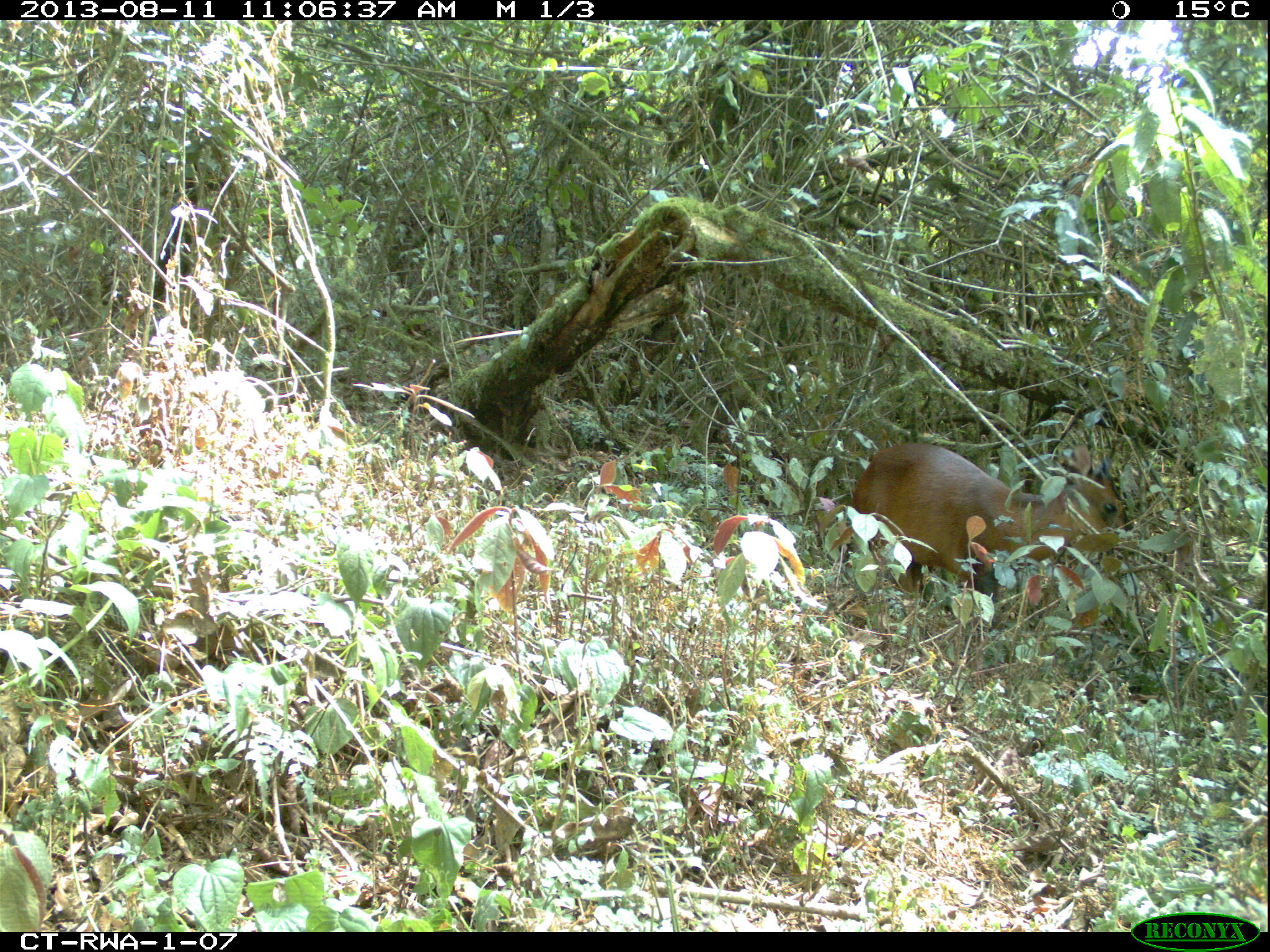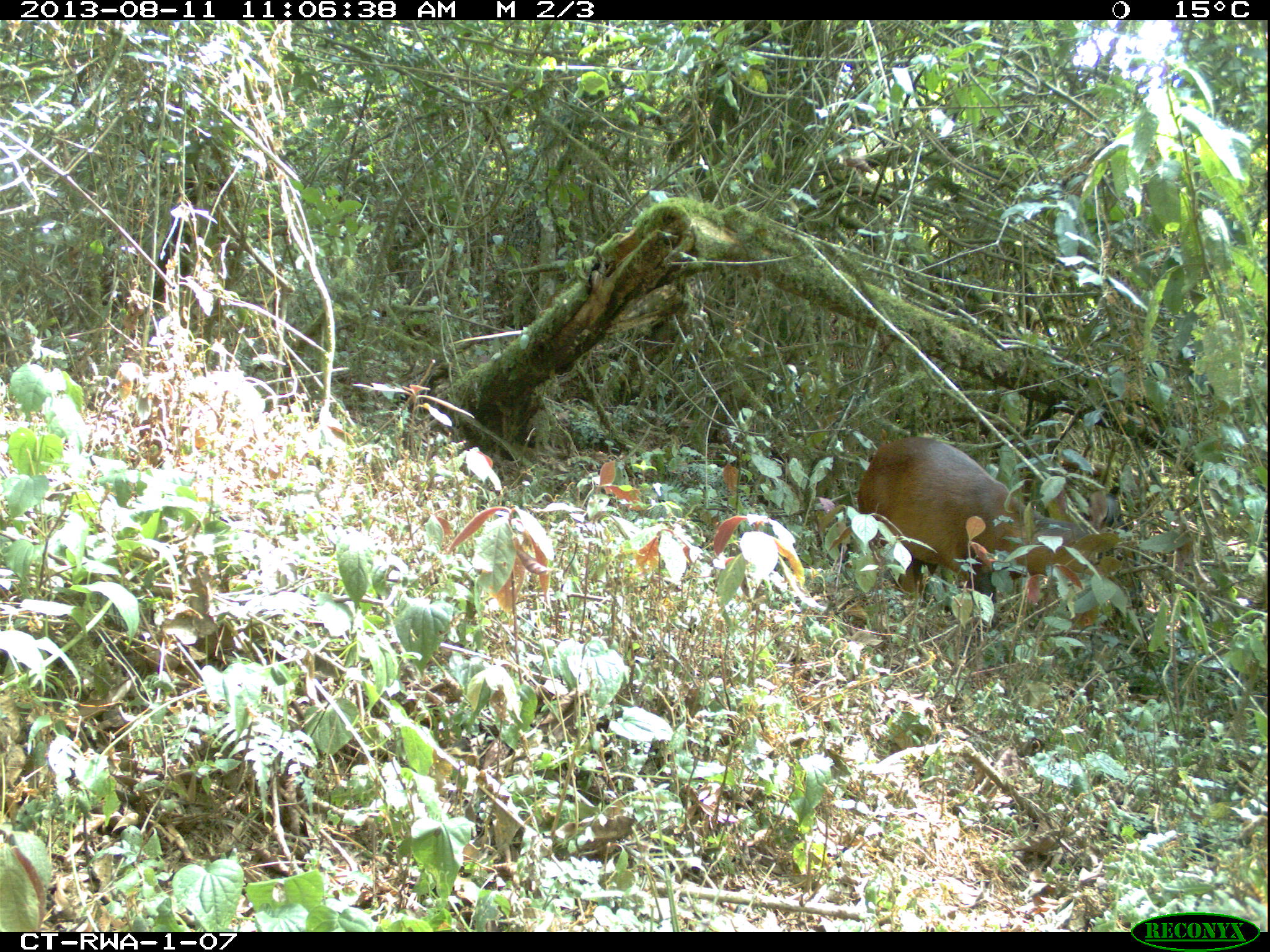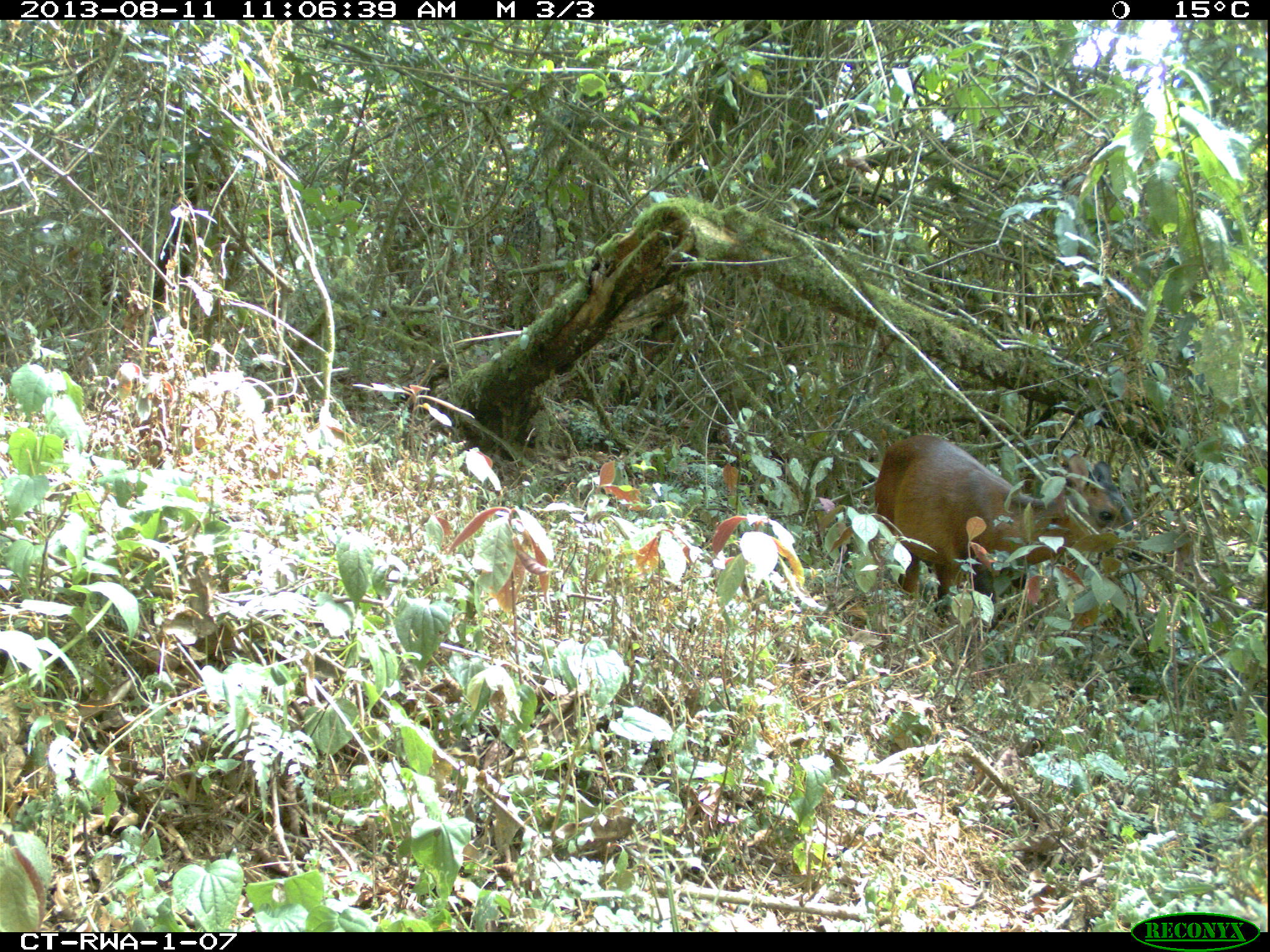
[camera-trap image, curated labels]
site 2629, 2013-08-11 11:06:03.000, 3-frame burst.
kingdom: Animalia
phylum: Chordata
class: Mammalia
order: Artiodactyla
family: Bovidae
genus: Cephalophus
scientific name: Cephalophus nigrifrons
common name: black-fronted duiker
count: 1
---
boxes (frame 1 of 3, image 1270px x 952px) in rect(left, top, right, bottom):
cephalophus nigrifrons: rect(853, 441, 1136, 627)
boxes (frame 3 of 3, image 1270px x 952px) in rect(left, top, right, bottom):
cephalophus nigrifrons: rect(870, 433, 1152, 630)